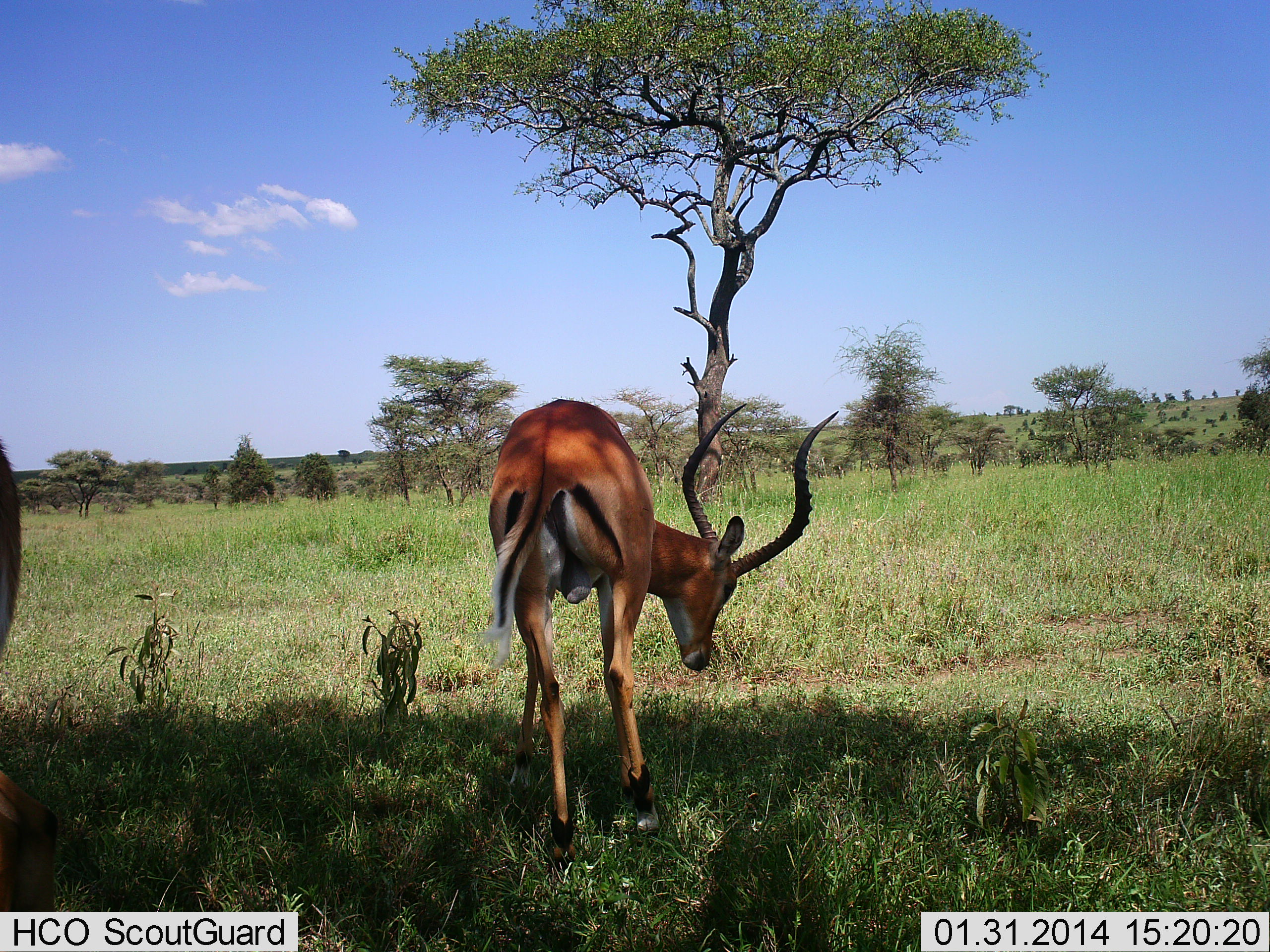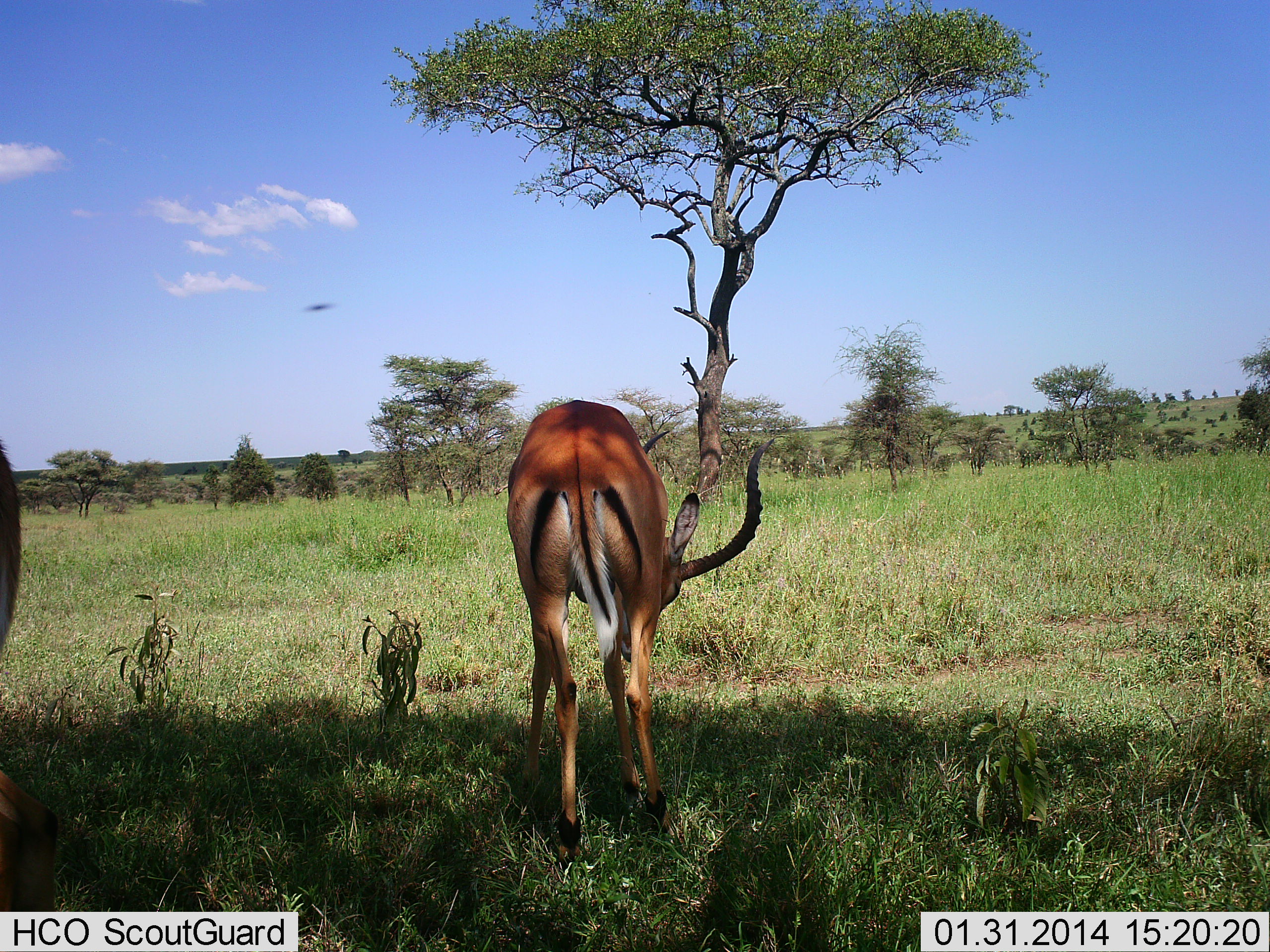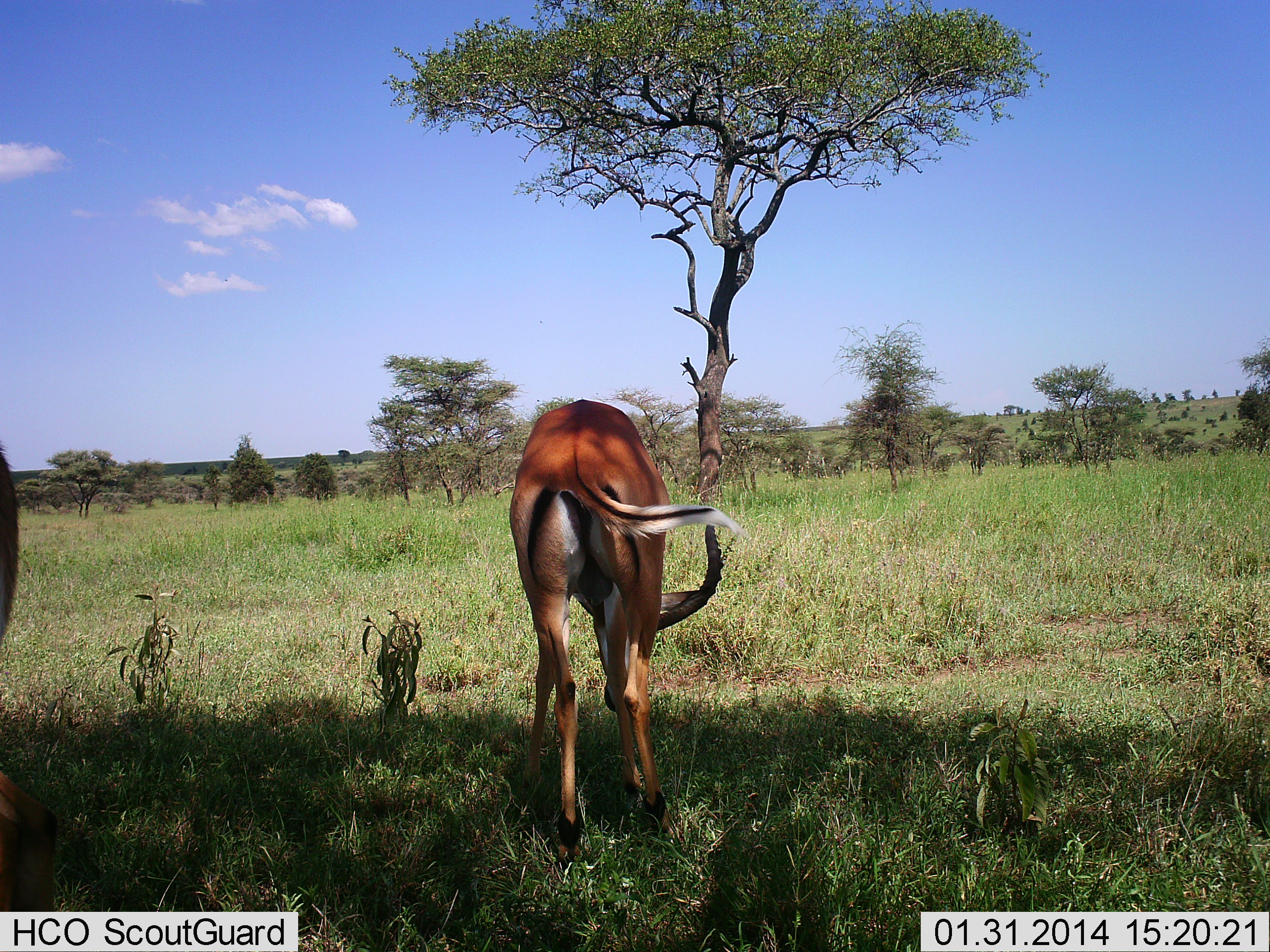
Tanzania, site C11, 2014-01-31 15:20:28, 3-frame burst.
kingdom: Animalia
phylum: Chordata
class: Mammalia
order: Artiodactyla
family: Bovidae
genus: Aepyceros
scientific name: Aepyceros melampus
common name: impala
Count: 2.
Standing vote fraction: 62%.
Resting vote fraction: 0%.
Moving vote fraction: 0%.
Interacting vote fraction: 0%.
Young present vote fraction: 0%.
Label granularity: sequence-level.